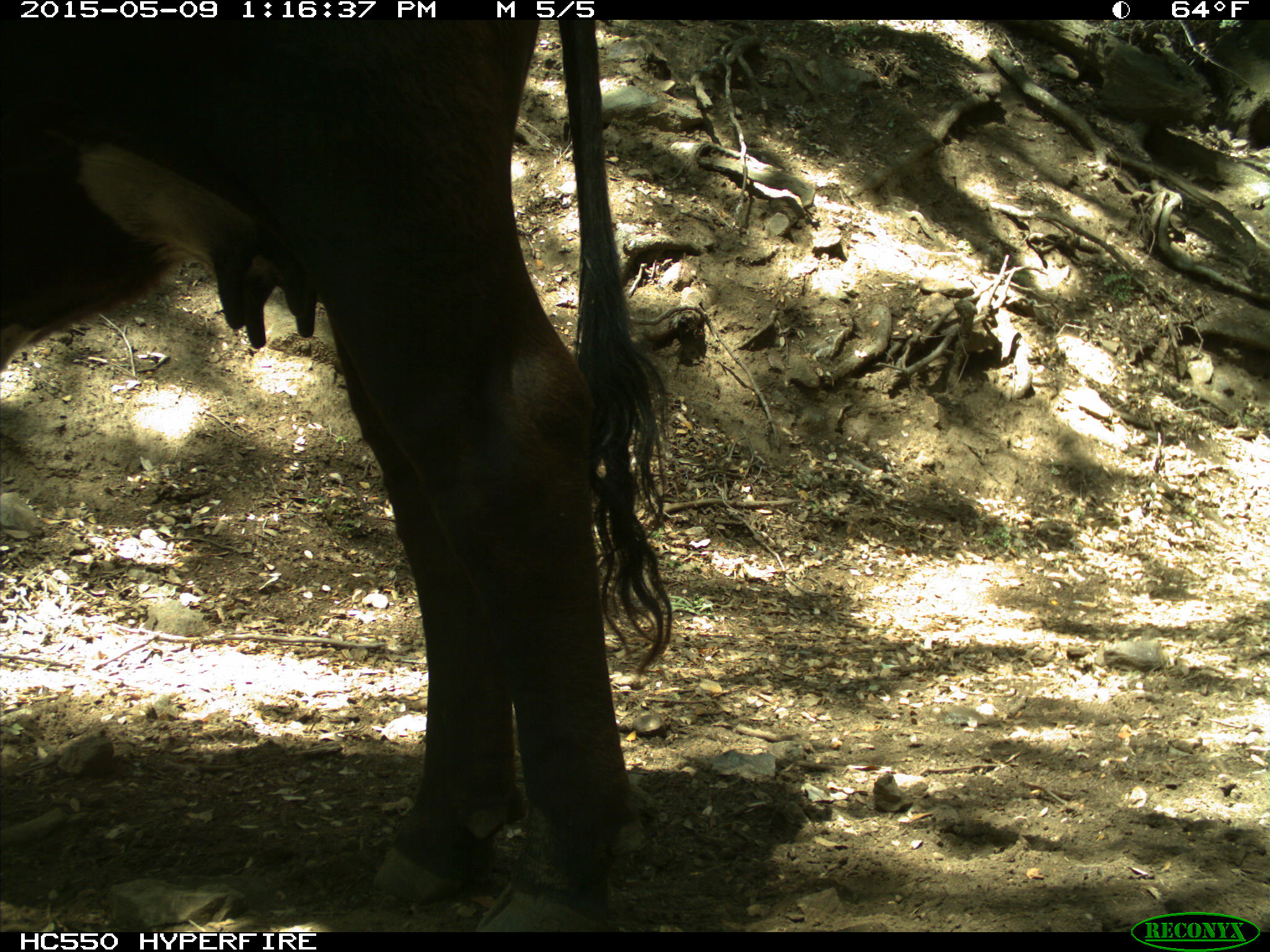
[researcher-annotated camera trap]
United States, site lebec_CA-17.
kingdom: Animalia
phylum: Chordata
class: Mammalia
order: Artiodactyla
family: Bovidae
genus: Bos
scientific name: Bos taurus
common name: domestic cow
Bos taurus (domestic cow).